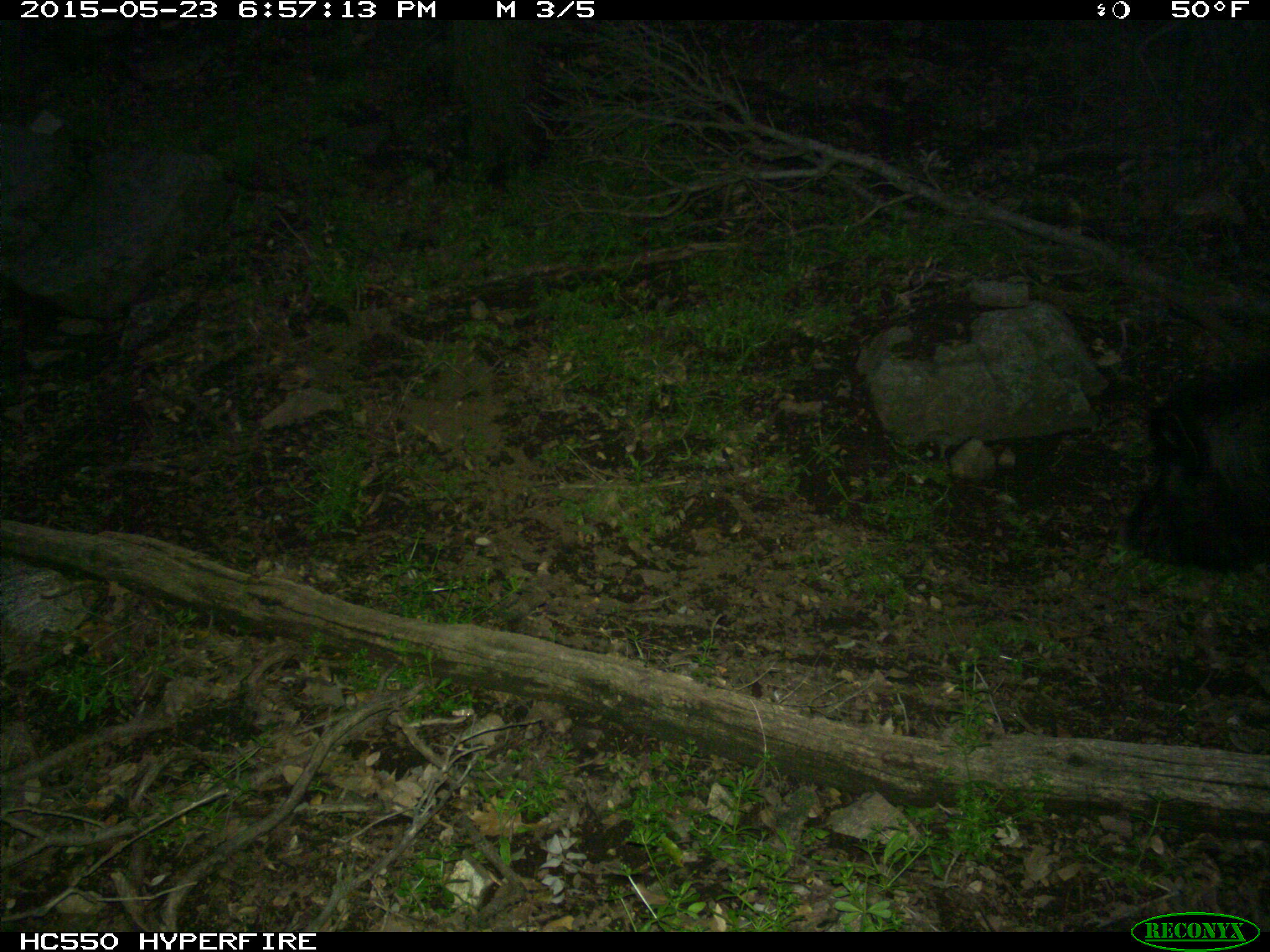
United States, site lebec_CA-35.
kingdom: Animalia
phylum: Chordata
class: Mammalia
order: Artiodactyla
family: Suidae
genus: Sus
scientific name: Sus scrofa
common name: wild boar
Sus scrofa (wild boar).